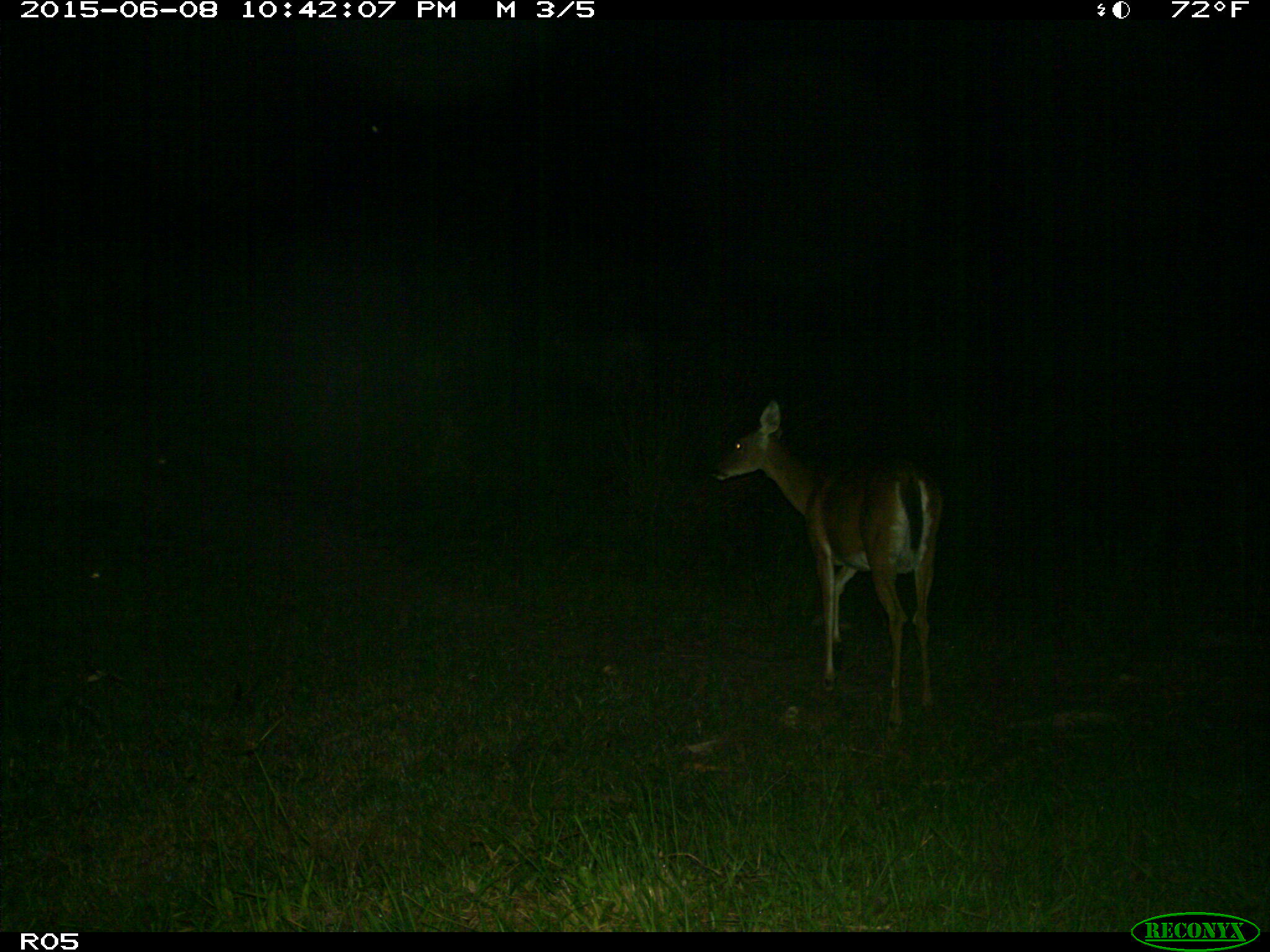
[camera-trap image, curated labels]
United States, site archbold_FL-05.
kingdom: Animalia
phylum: Chordata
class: Mammalia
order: Artiodactyla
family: Cervidae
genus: Odocoileus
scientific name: Odocoileus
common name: deer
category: unidentified deer